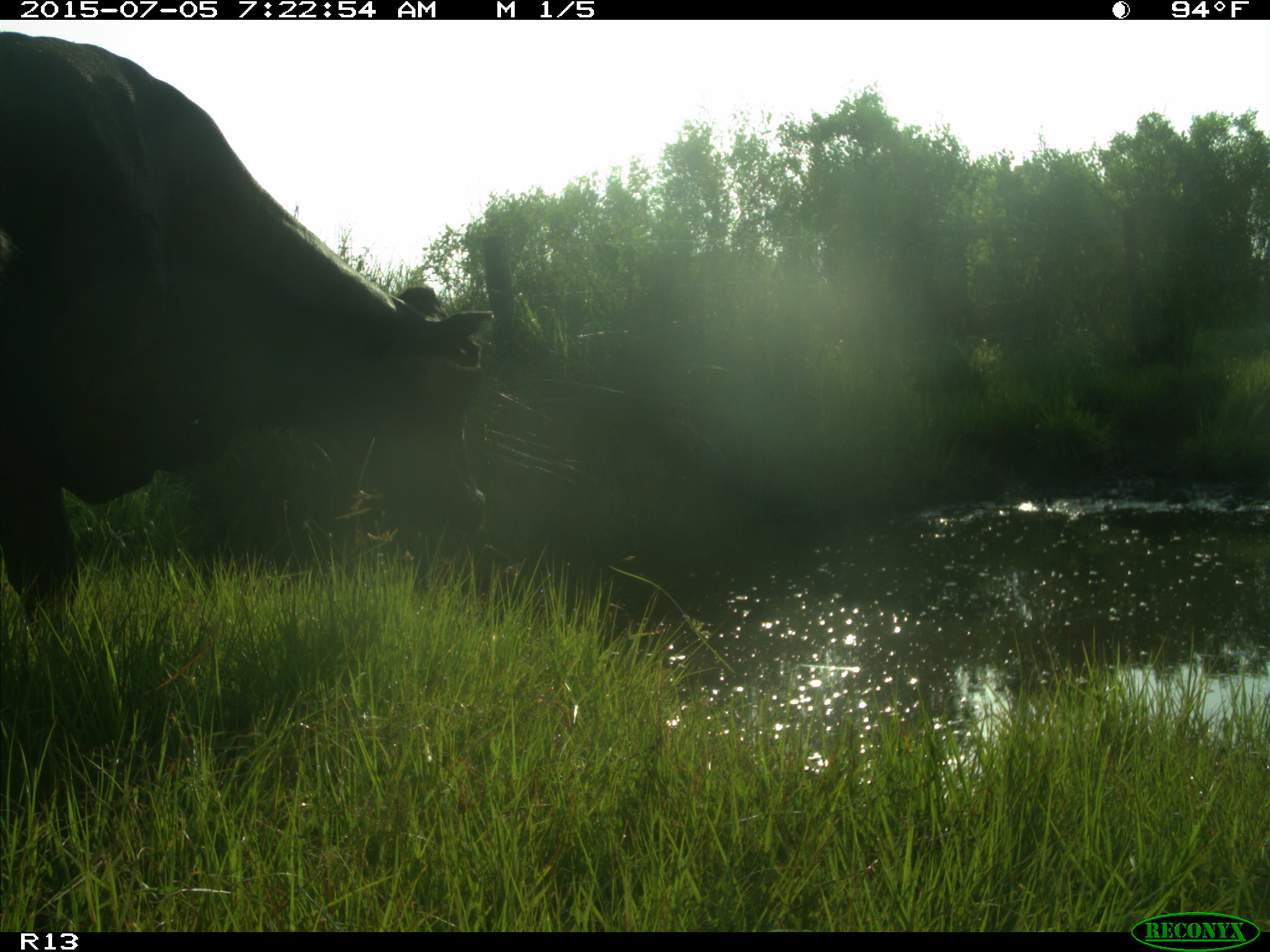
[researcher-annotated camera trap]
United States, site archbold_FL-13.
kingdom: Animalia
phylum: Chordata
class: Mammalia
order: Artiodactyla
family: Bovidae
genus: Bos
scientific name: Bos taurus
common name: domestic cow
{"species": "Bos taurus (domestic cow)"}